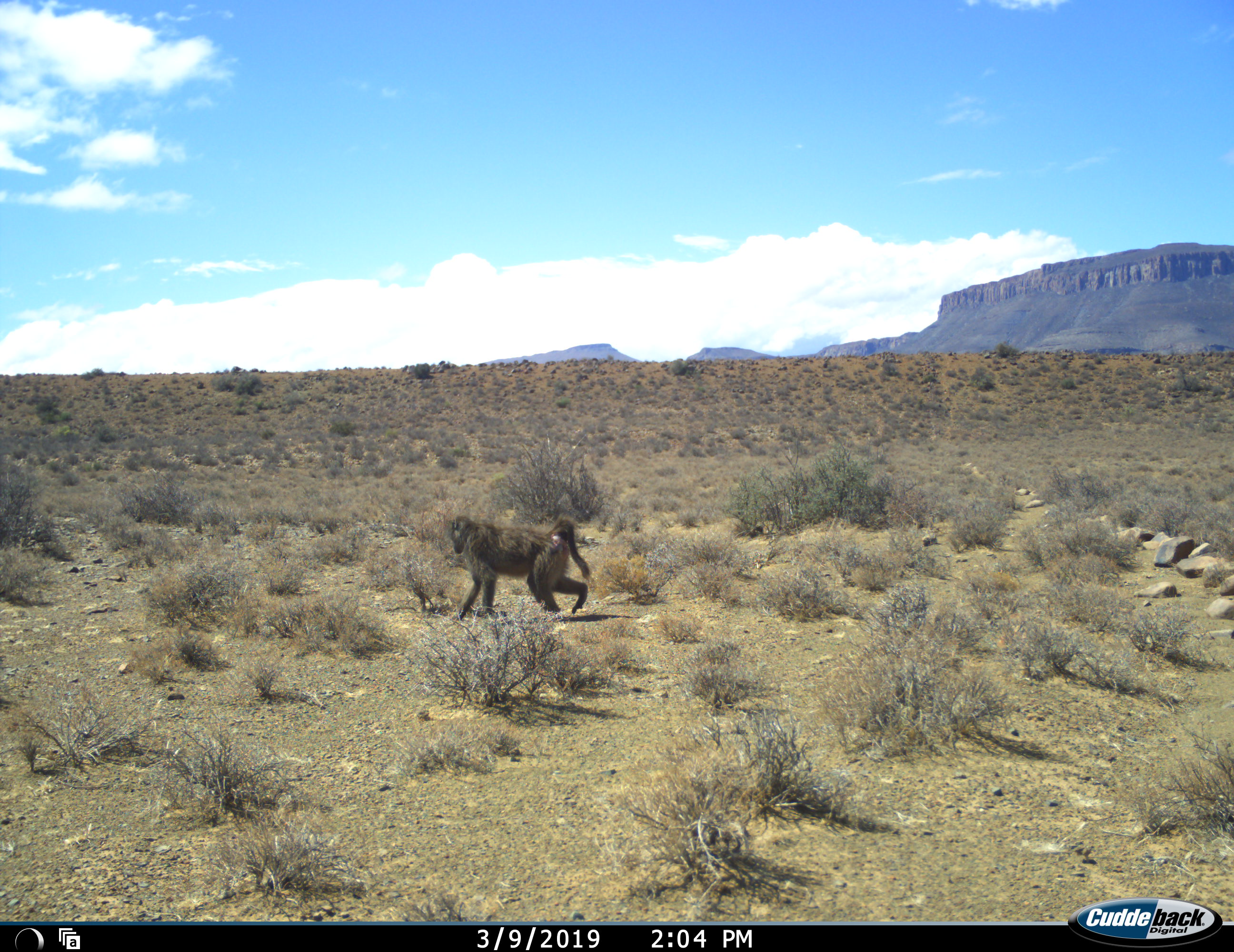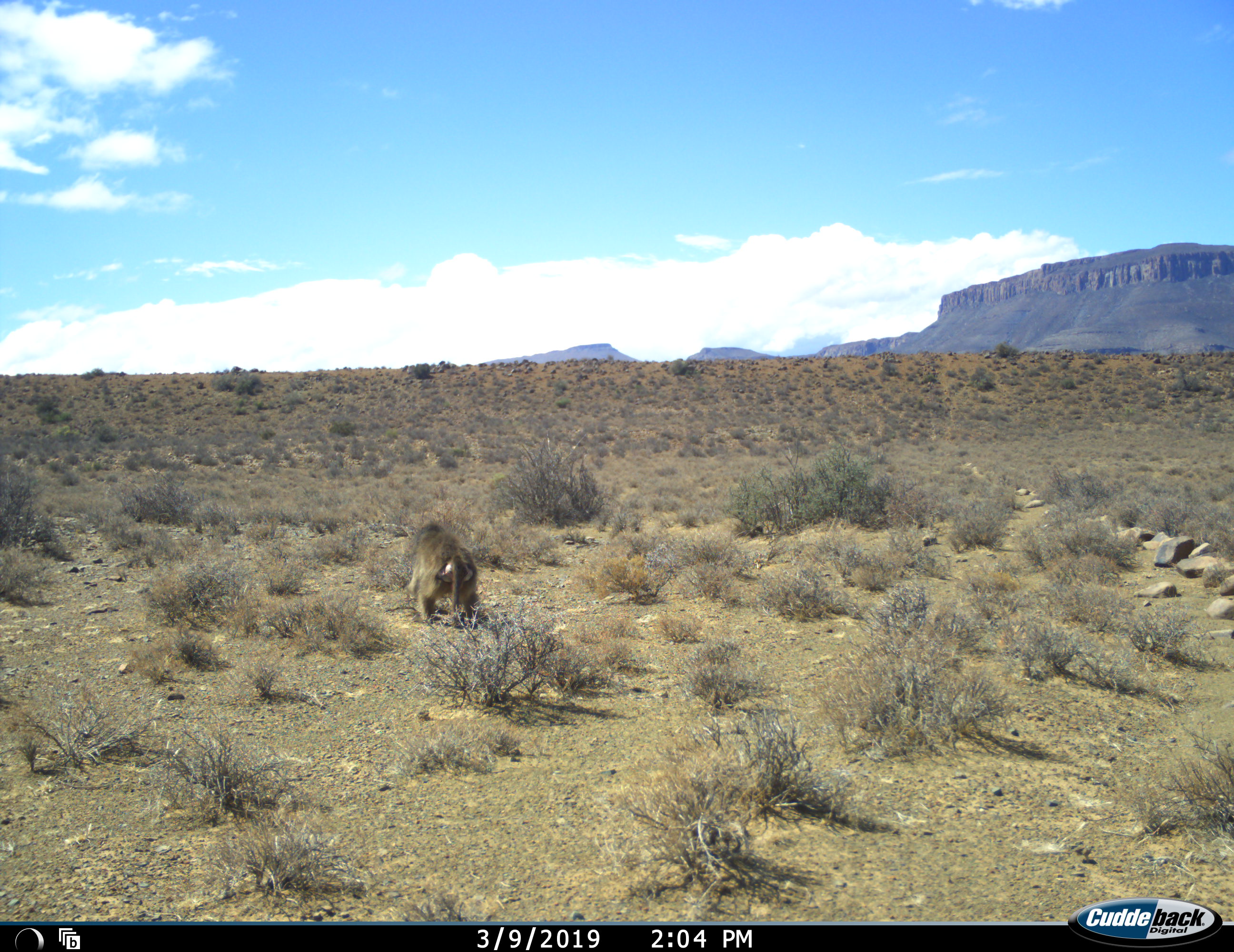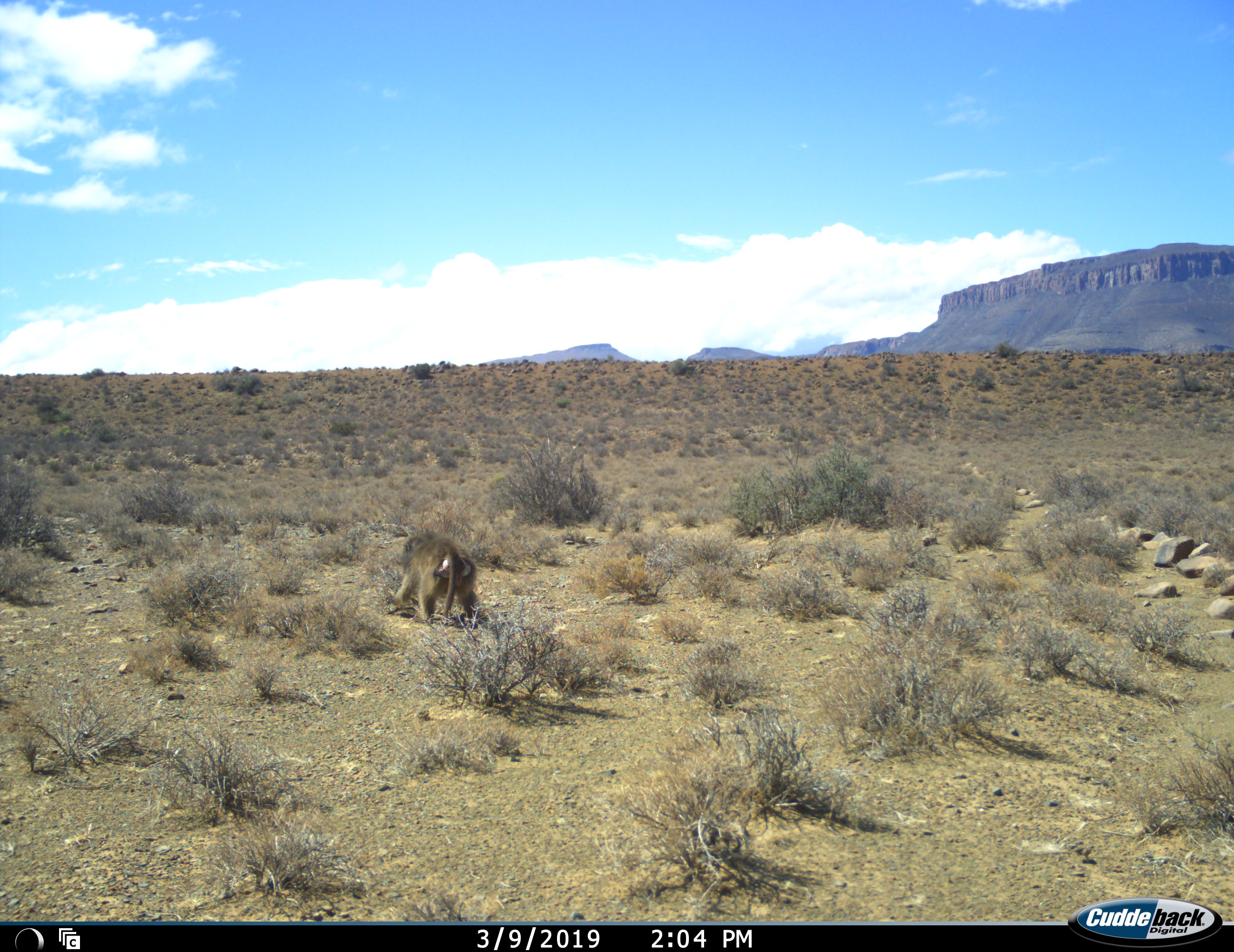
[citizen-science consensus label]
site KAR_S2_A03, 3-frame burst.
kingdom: Animalia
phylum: Chordata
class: Mammalia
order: Primates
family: Cercopithecidae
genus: Papio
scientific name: Papio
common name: baboon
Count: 1.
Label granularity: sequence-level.